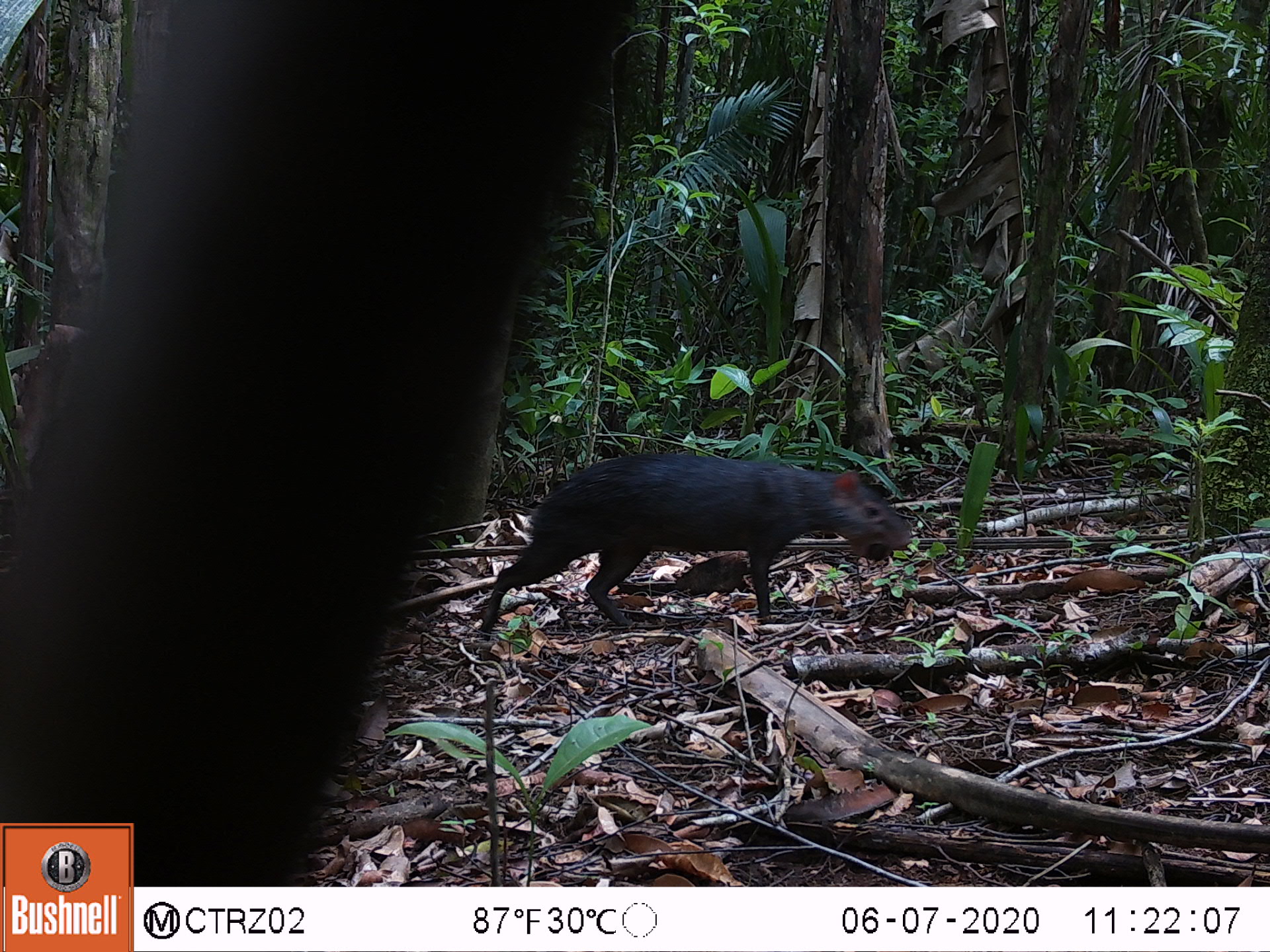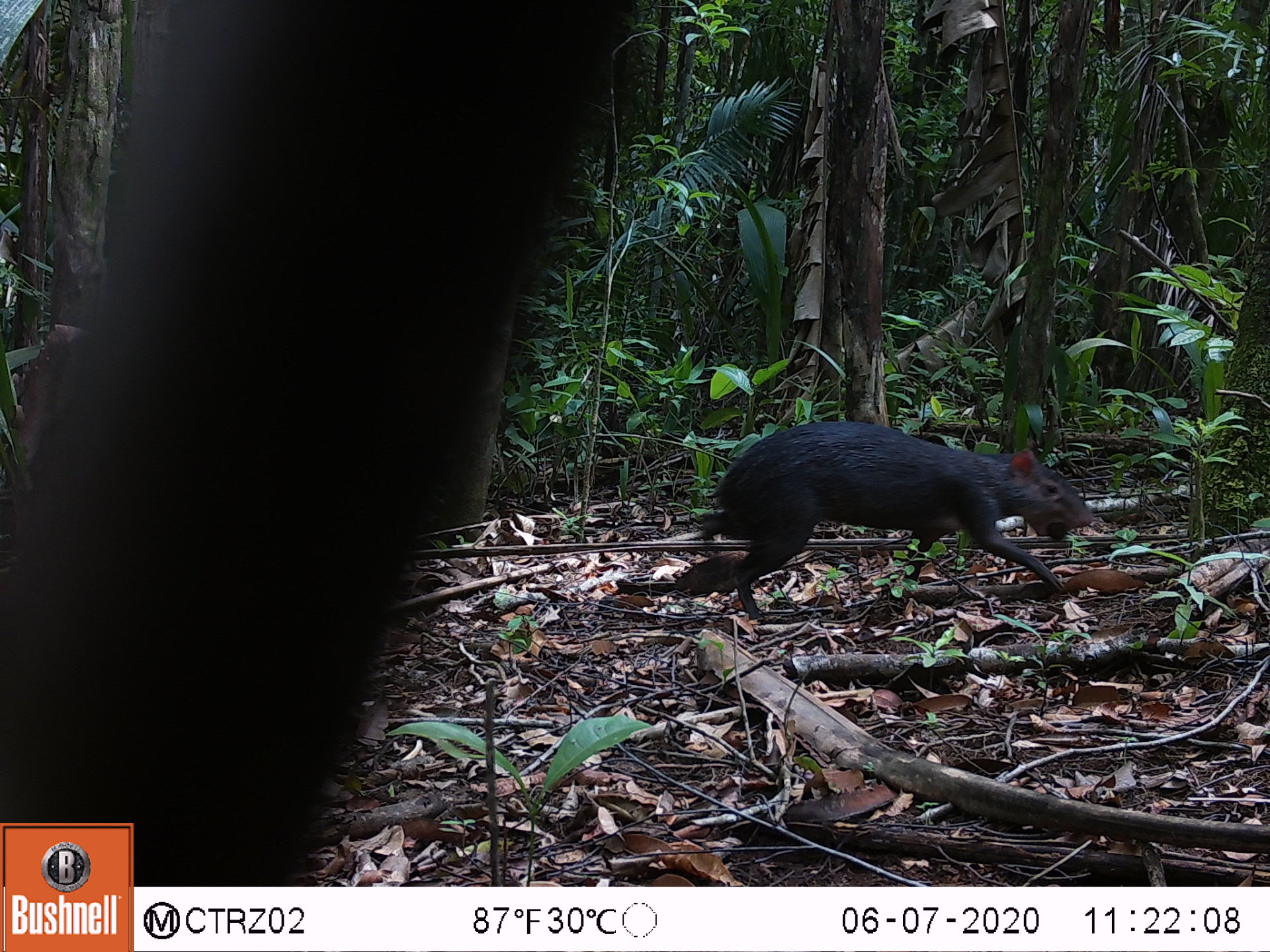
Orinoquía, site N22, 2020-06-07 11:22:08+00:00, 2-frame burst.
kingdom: Animalia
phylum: Chordata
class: Mammalia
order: Rodentia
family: Dasyproctidae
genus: Dasyprocta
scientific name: Dasyprocta fuliginosa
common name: black agouti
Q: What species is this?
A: Black agouti (Dasyprocta fuliginosa).